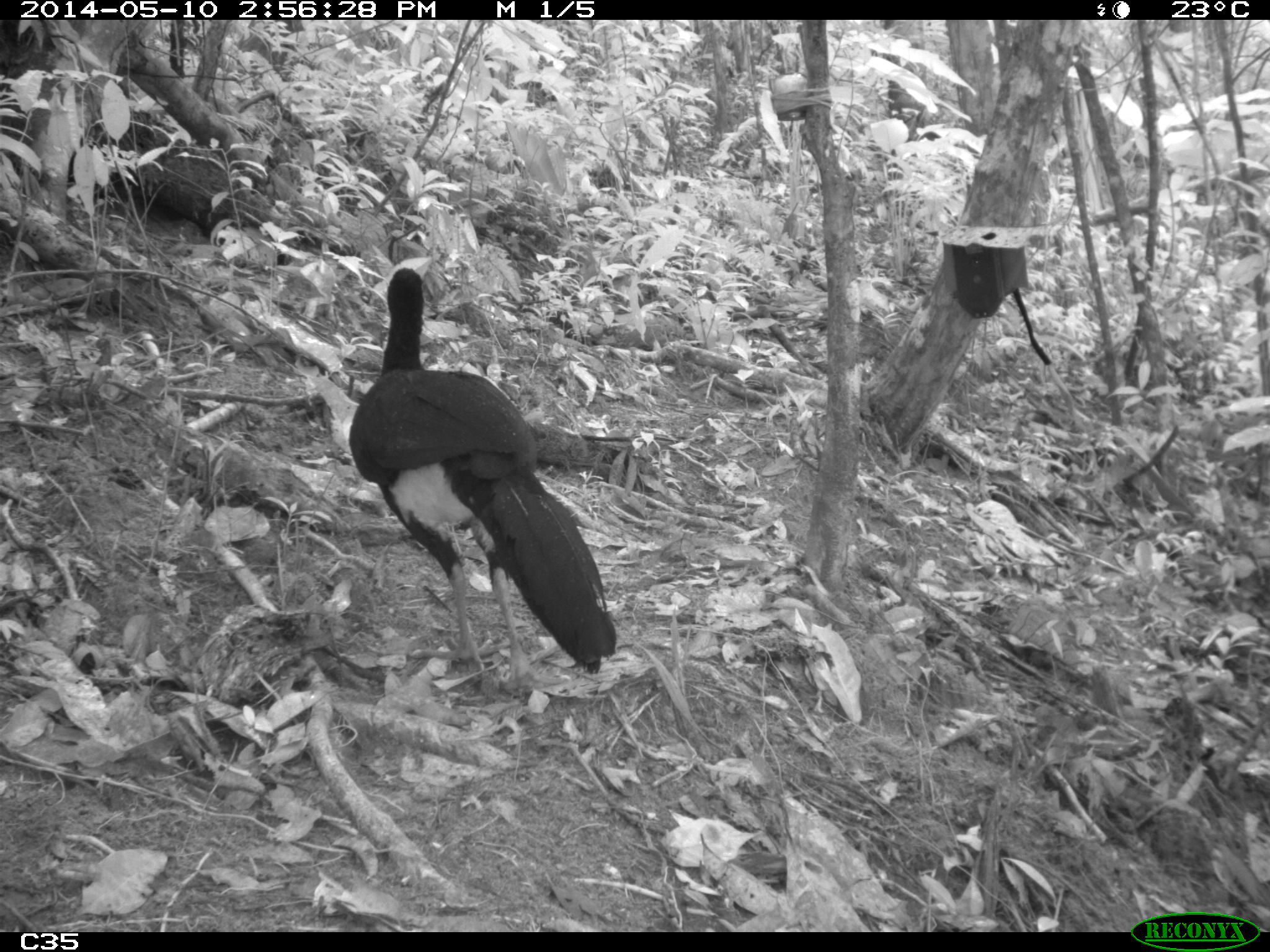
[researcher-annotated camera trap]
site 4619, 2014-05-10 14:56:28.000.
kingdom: Animalia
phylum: Chordata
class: Aves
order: Galliformes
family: Cracidae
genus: Crax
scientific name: Crax alector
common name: black curassow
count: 2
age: adult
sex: female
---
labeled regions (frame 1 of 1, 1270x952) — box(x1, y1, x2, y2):
crax alector: box(346, 264, 616, 691)